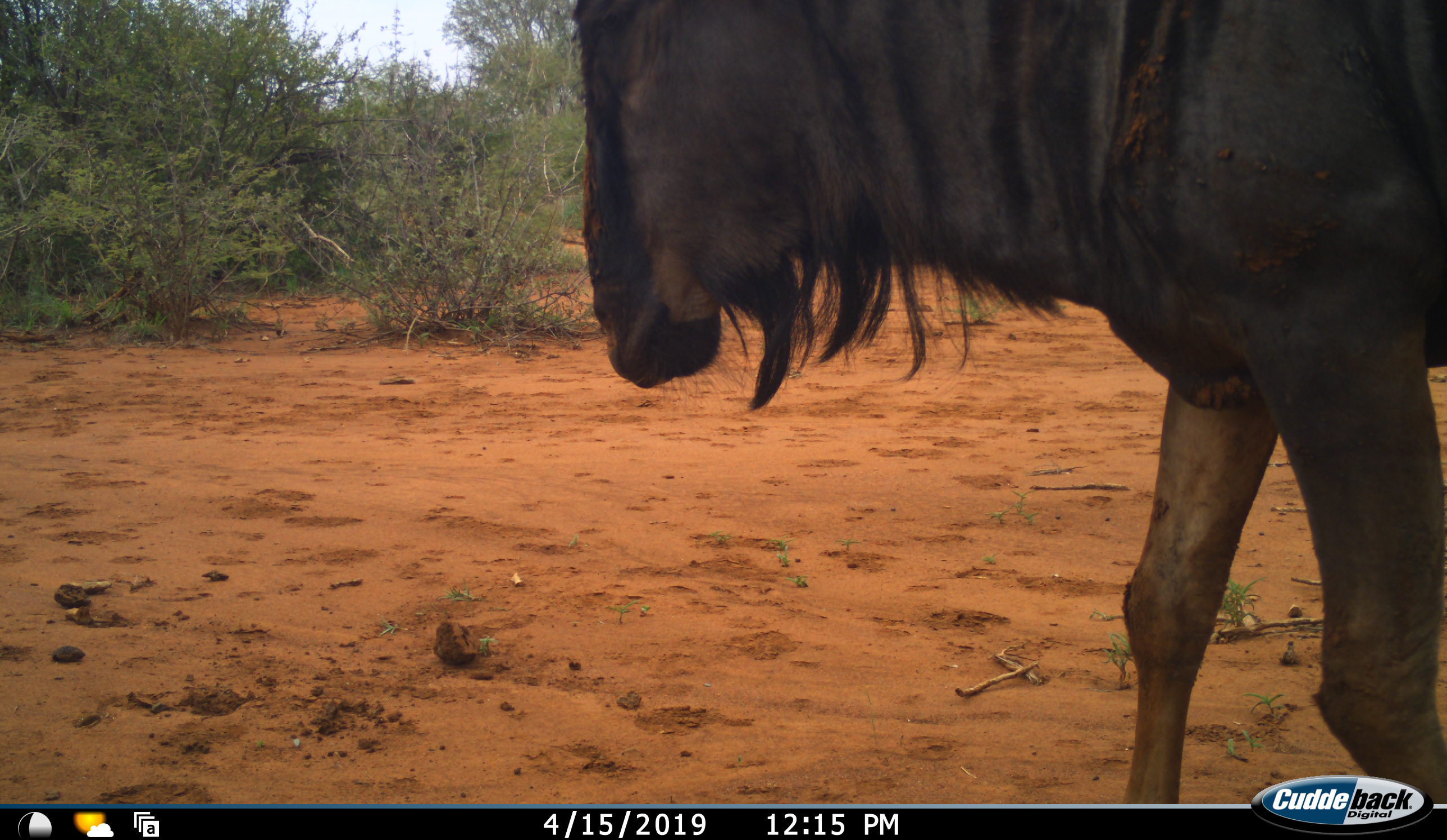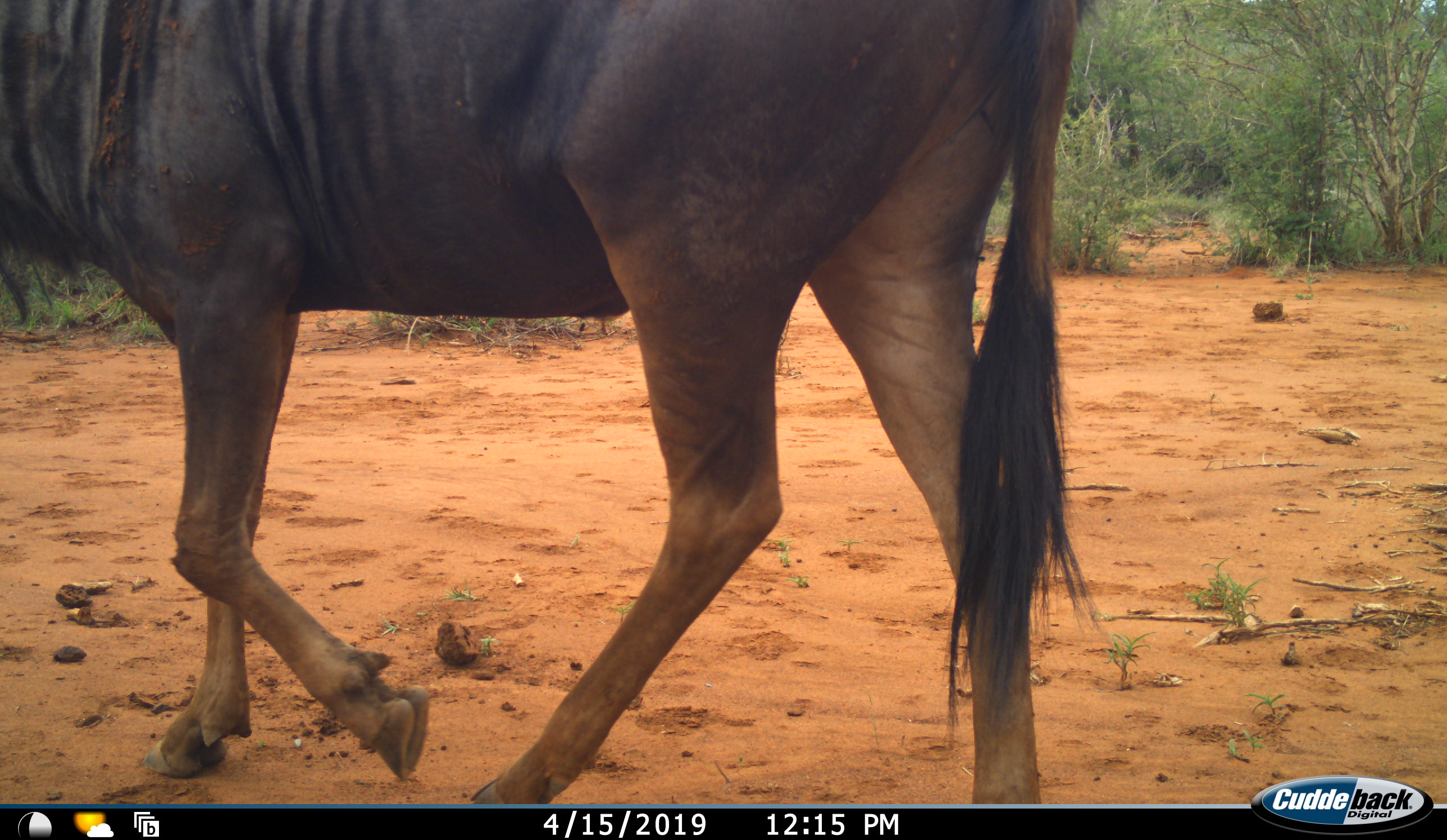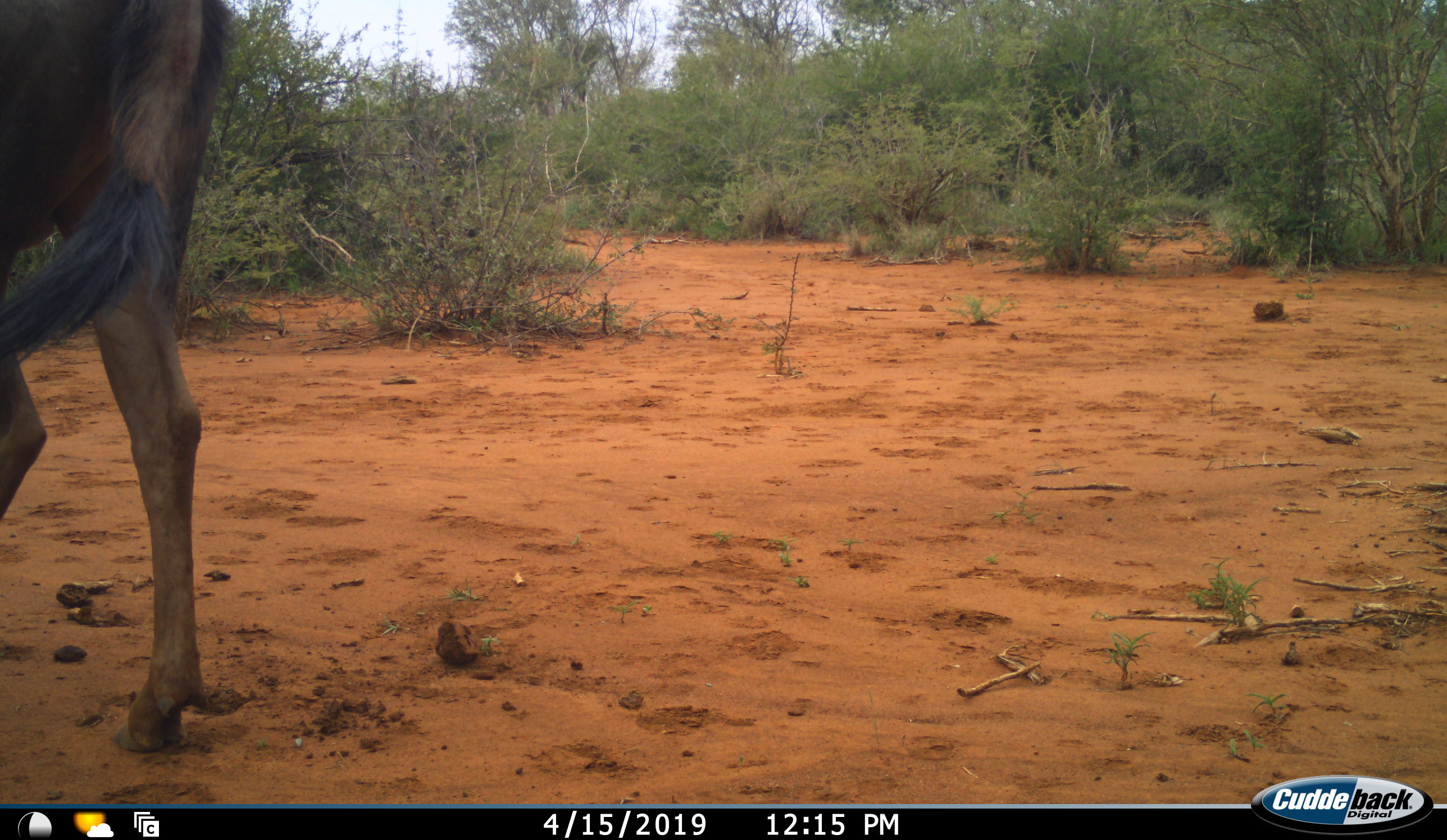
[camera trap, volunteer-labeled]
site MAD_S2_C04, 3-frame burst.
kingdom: Animalia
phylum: Chordata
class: Mammalia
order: Artiodactyla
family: Bovidae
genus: Connochaetes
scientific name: Connochaetes taurinus taurinus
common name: blue wildebeest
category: wildebeestblue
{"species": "wildebeestblue (blue wildebeest) (Connochaetes taurinus taurinus)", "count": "1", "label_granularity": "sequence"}